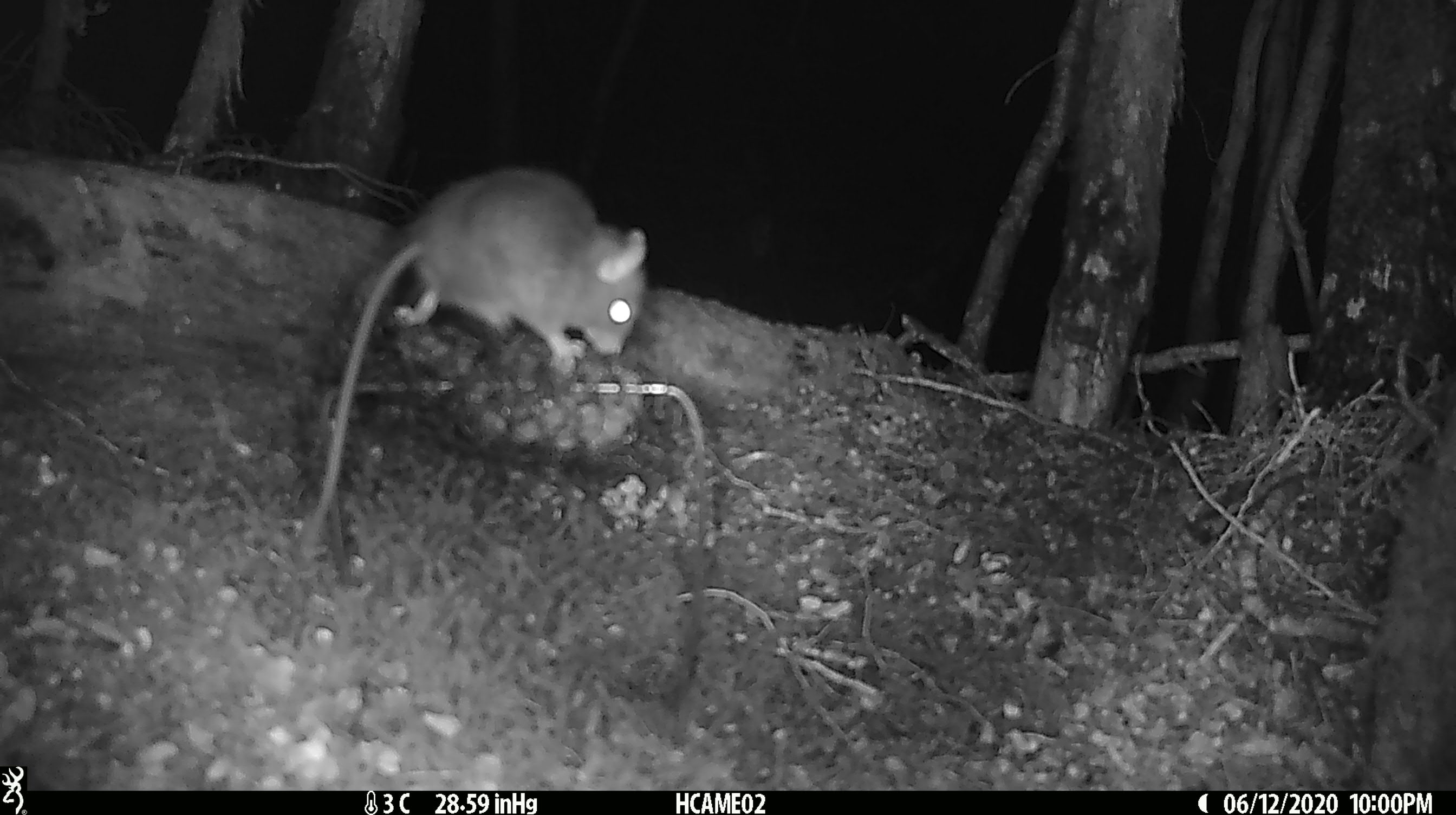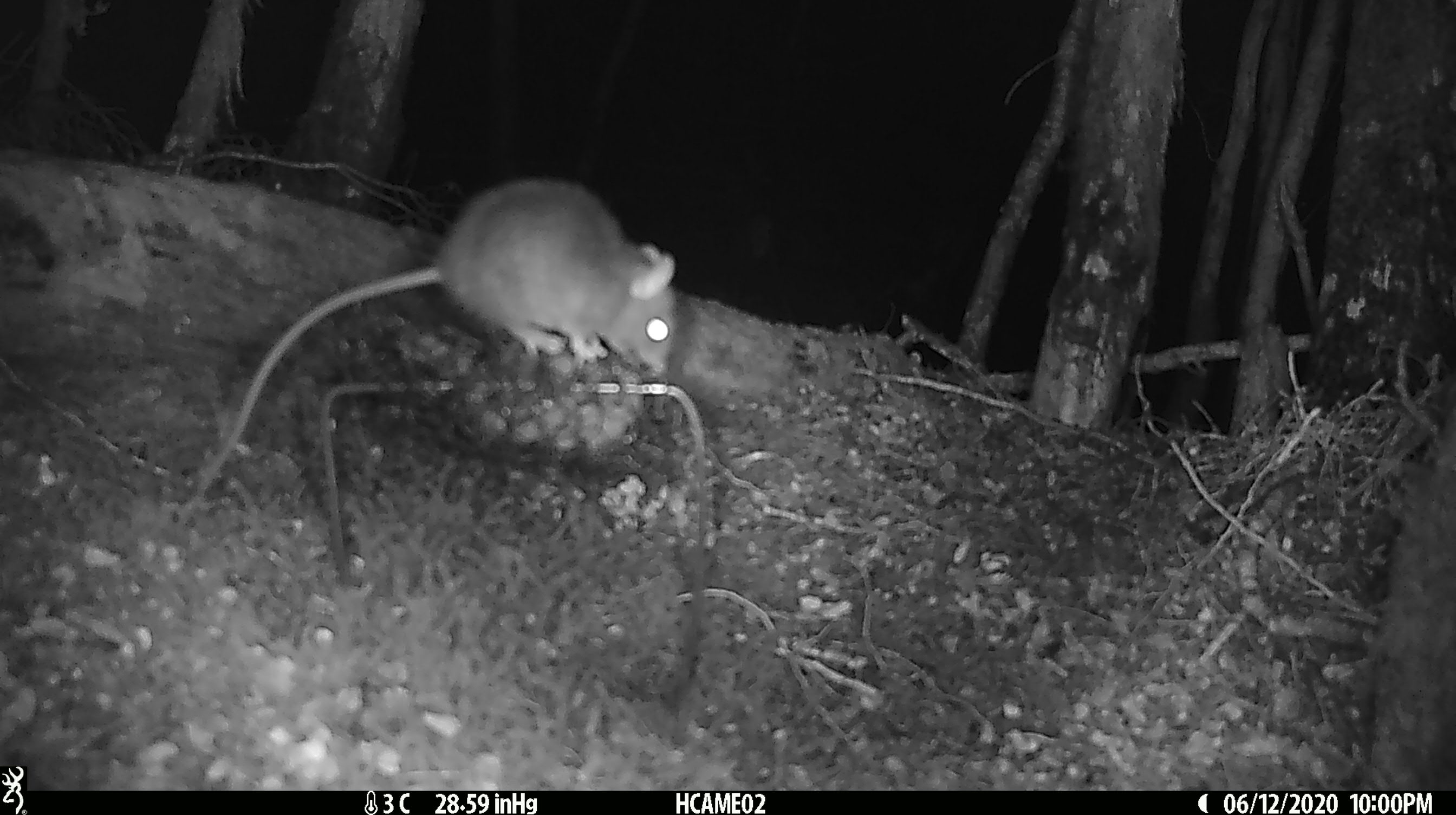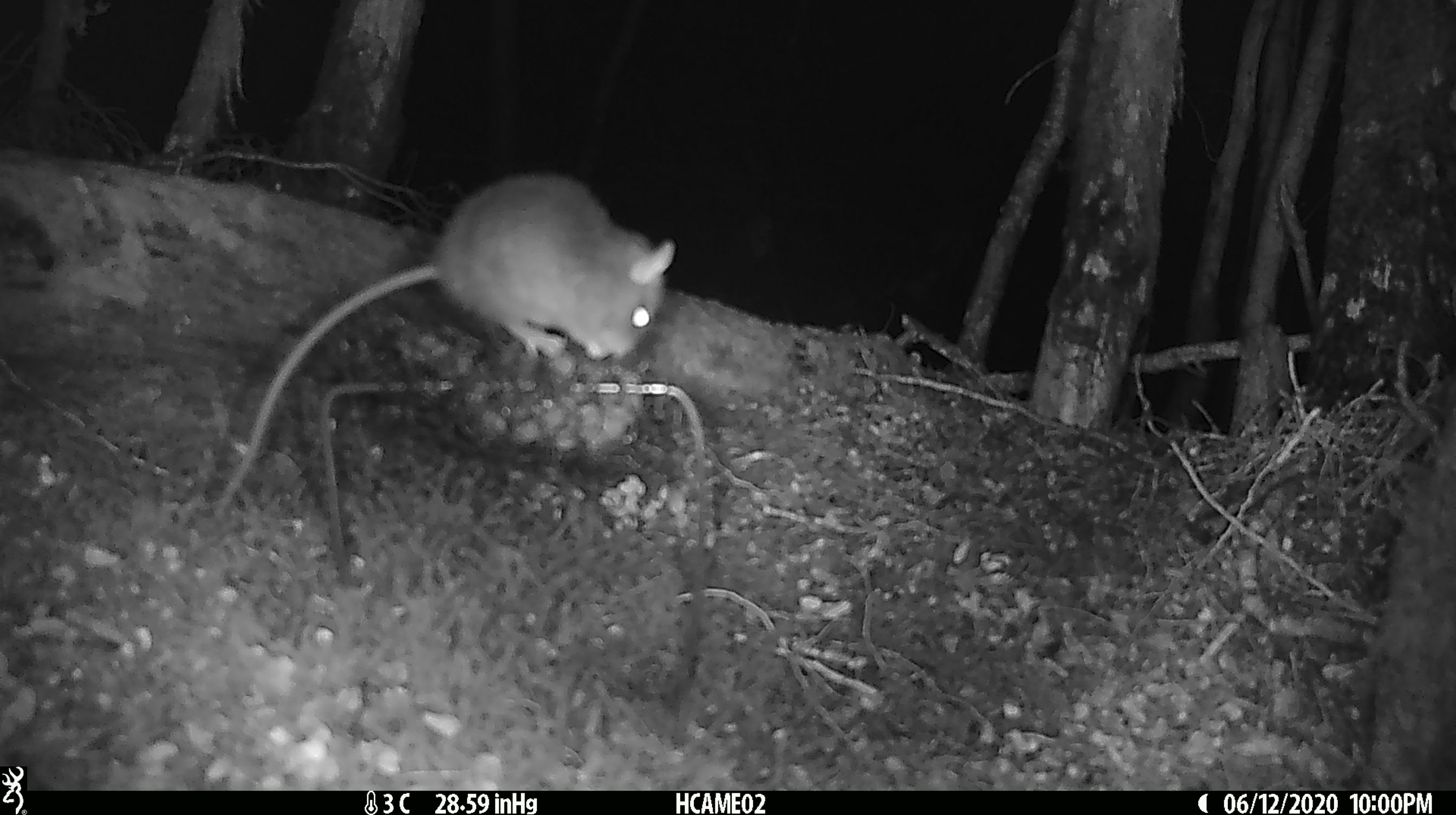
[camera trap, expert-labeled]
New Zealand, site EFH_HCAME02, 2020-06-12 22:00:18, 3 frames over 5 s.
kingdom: Animalia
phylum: Chordata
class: Mammalia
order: Rodentia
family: Muridae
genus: Rattus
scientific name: Rattus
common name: rat